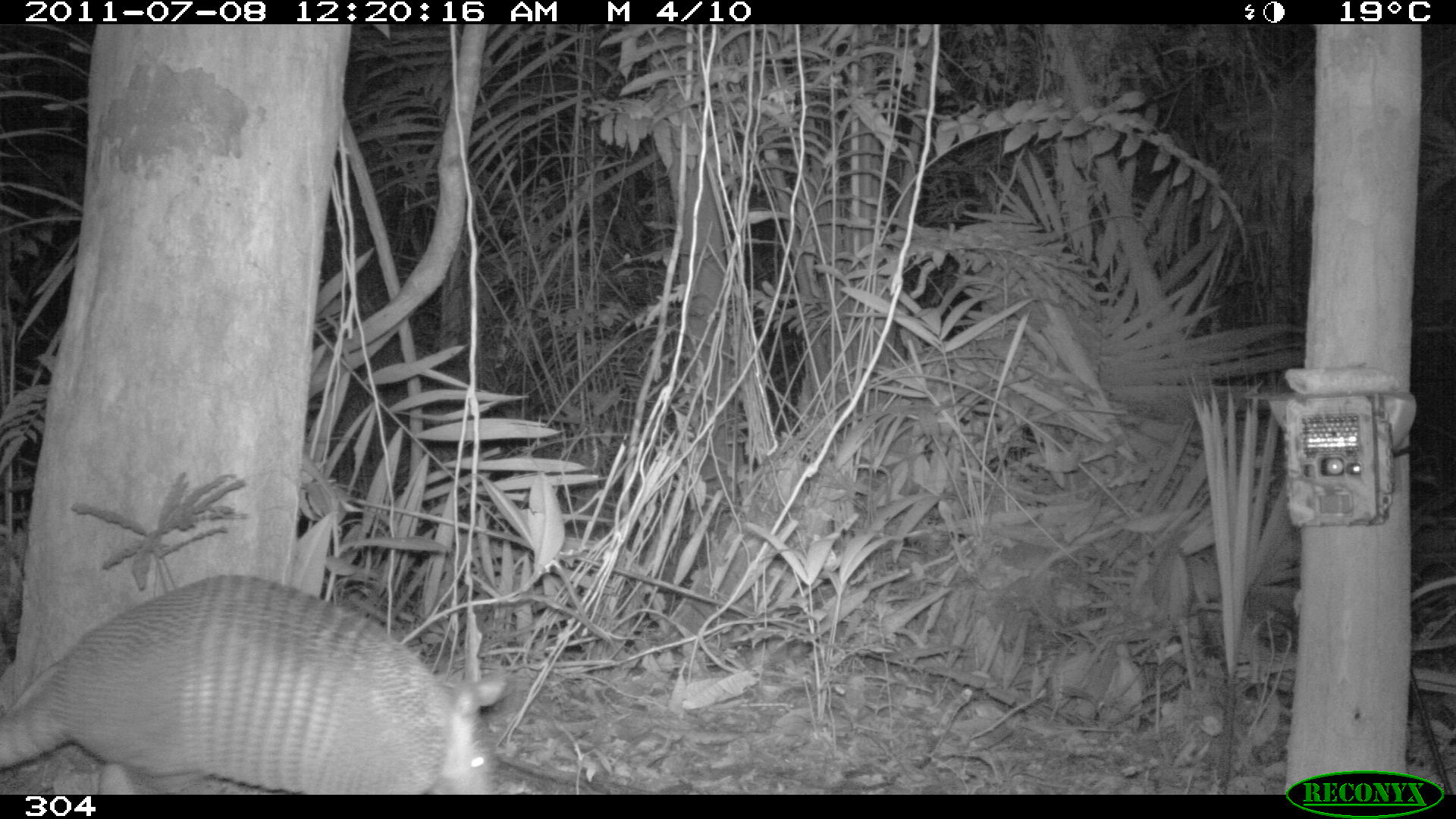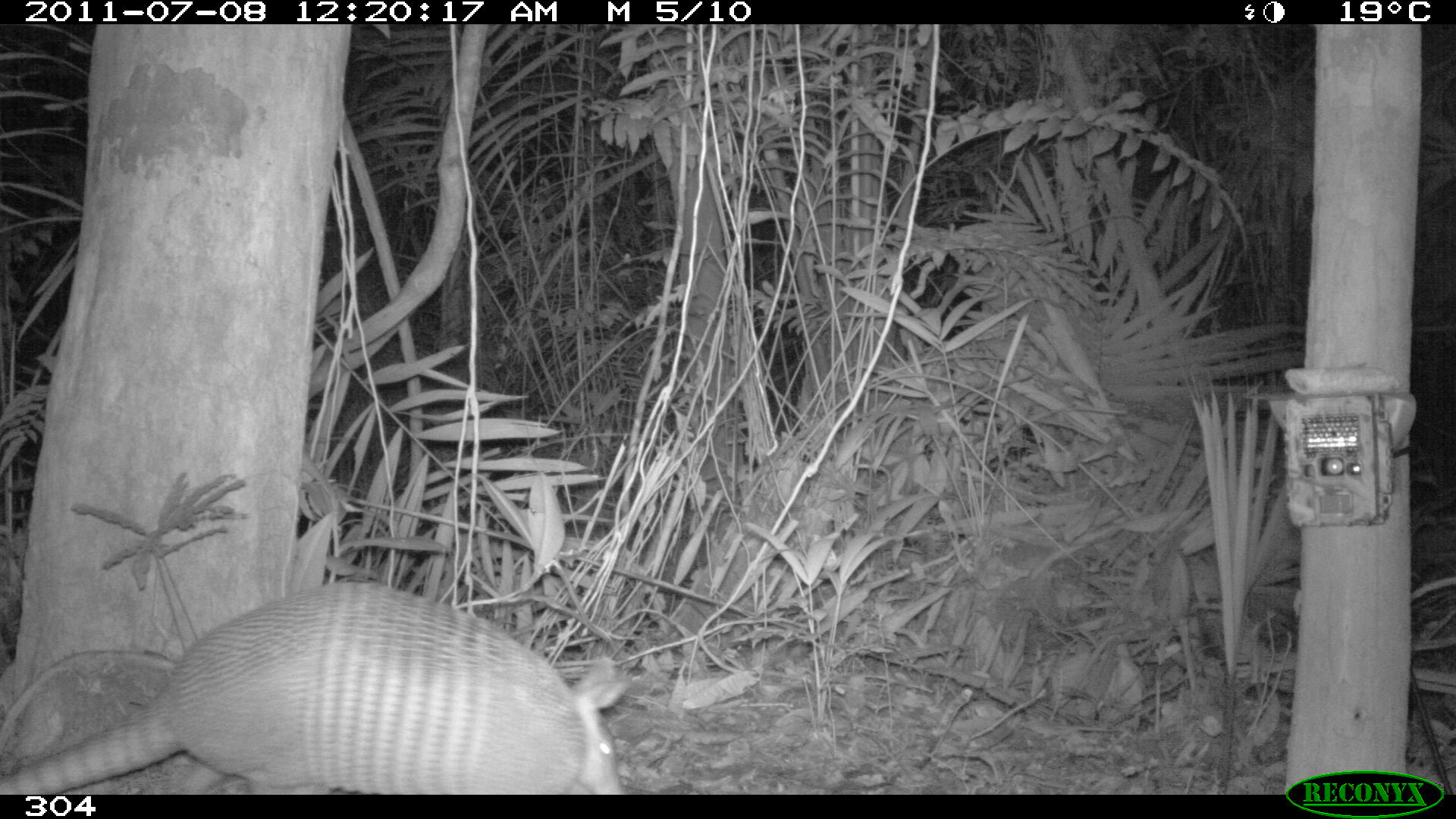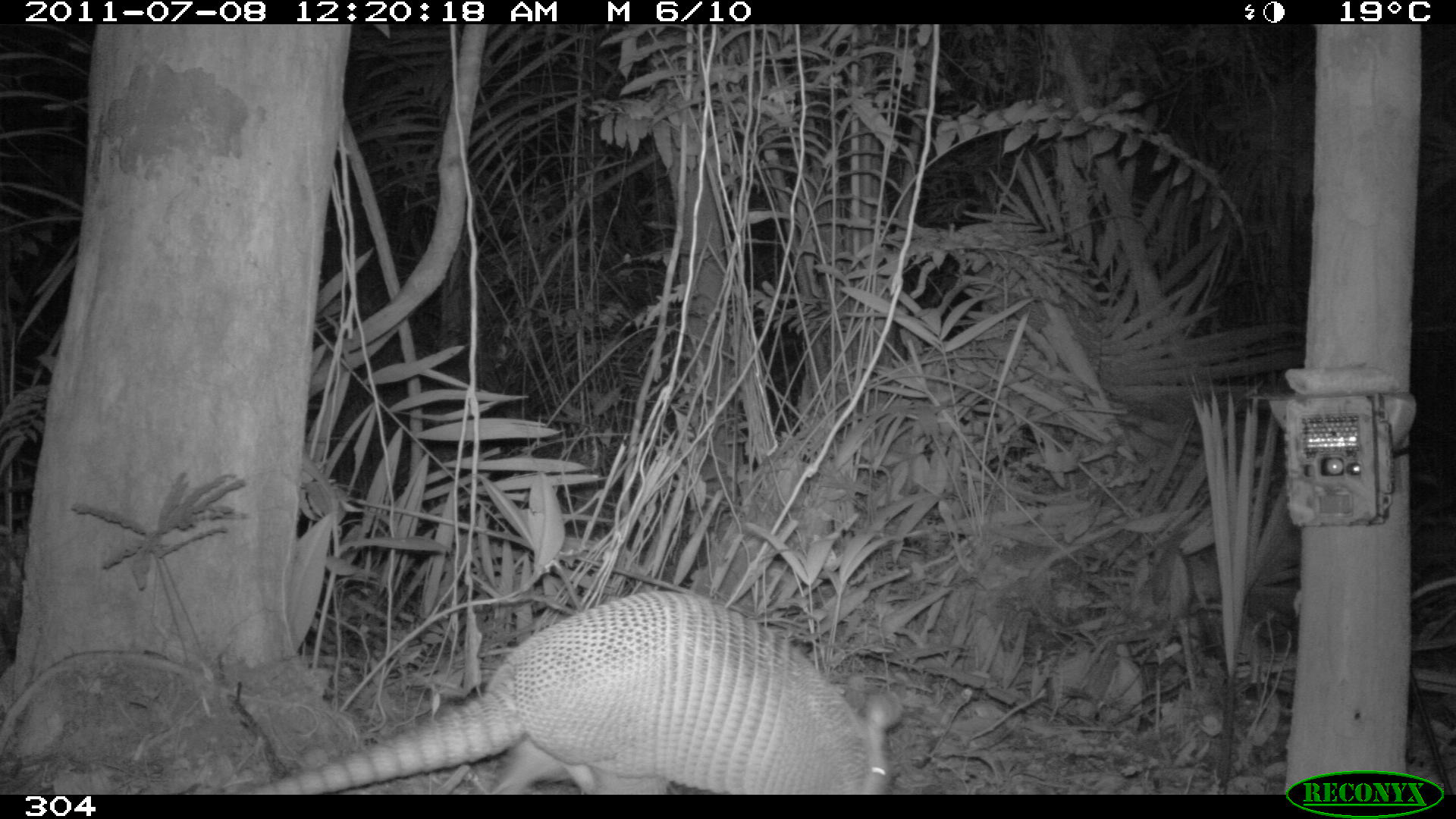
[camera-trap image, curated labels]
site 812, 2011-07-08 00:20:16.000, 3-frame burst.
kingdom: Animalia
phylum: Chordata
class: Mammalia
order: Cingulata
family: Dasypodidae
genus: Dasypus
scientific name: Dasypus novemcinctus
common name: nine-banded armadillo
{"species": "Dasypus novemcinctus (nine-banded armadillo)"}